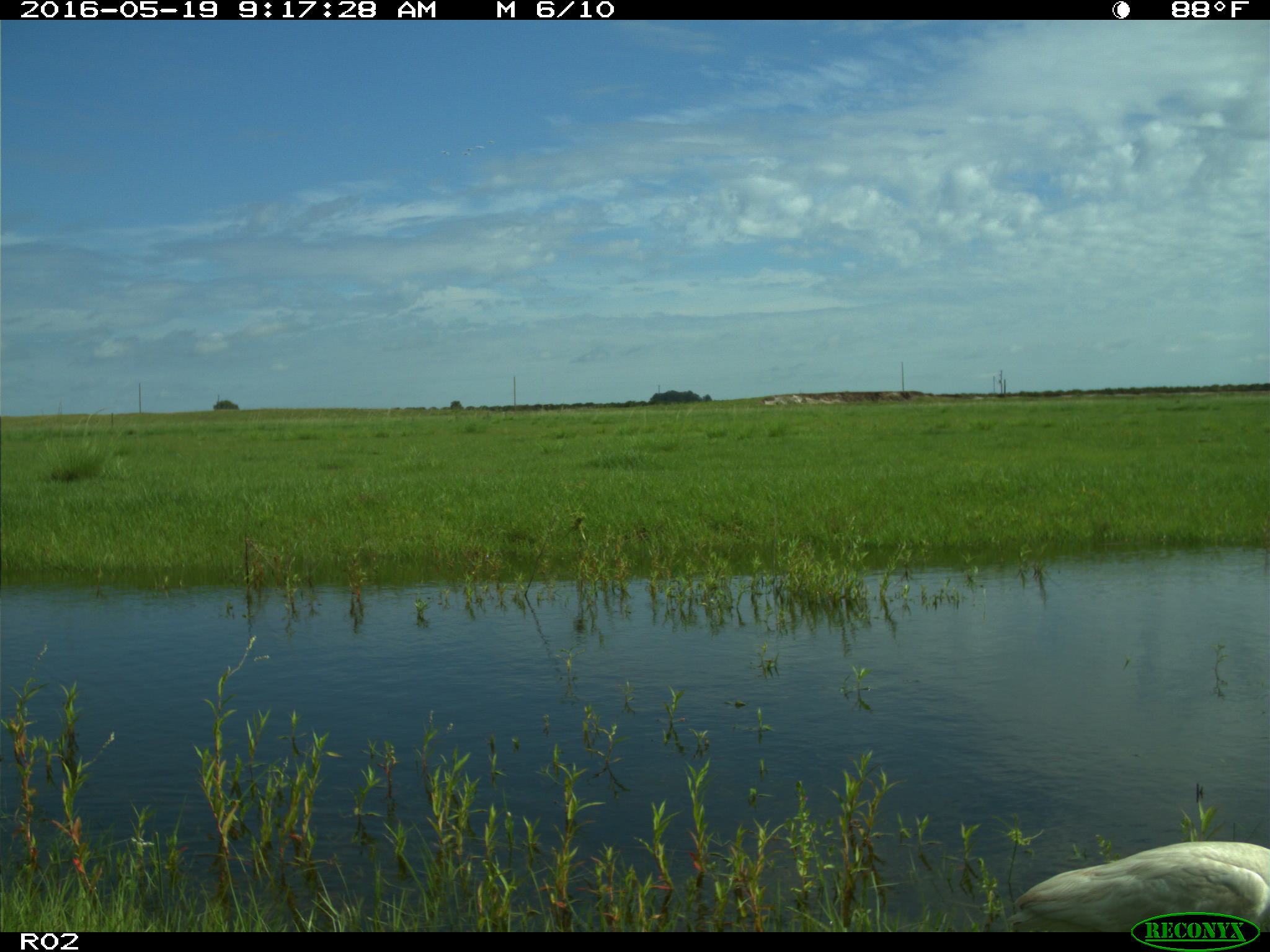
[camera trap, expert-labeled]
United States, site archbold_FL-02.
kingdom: Animalia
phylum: Chordata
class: Aves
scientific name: Aves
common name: birds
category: unidentified bird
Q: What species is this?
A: Unidentified bird (birds) (Aves).